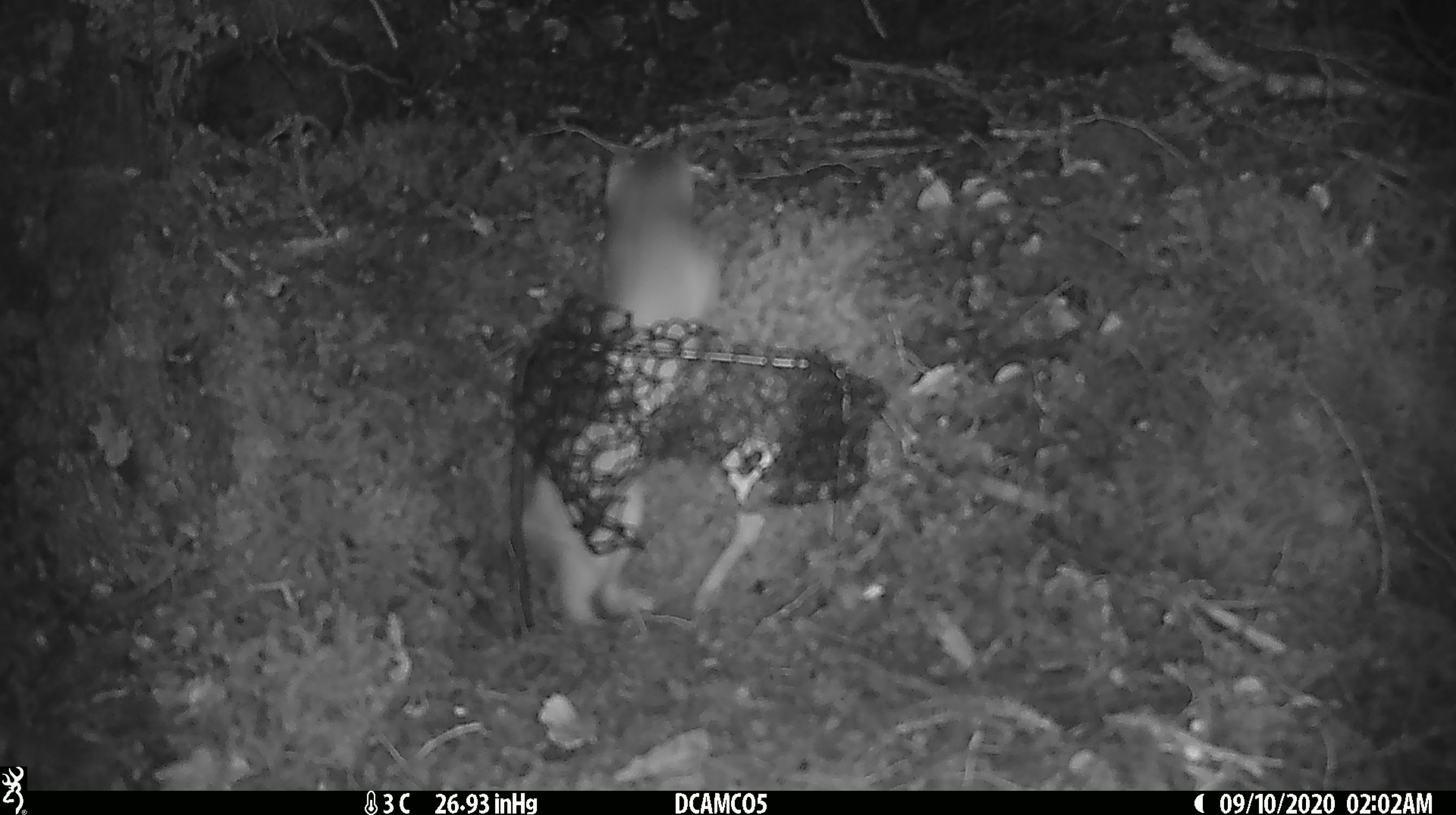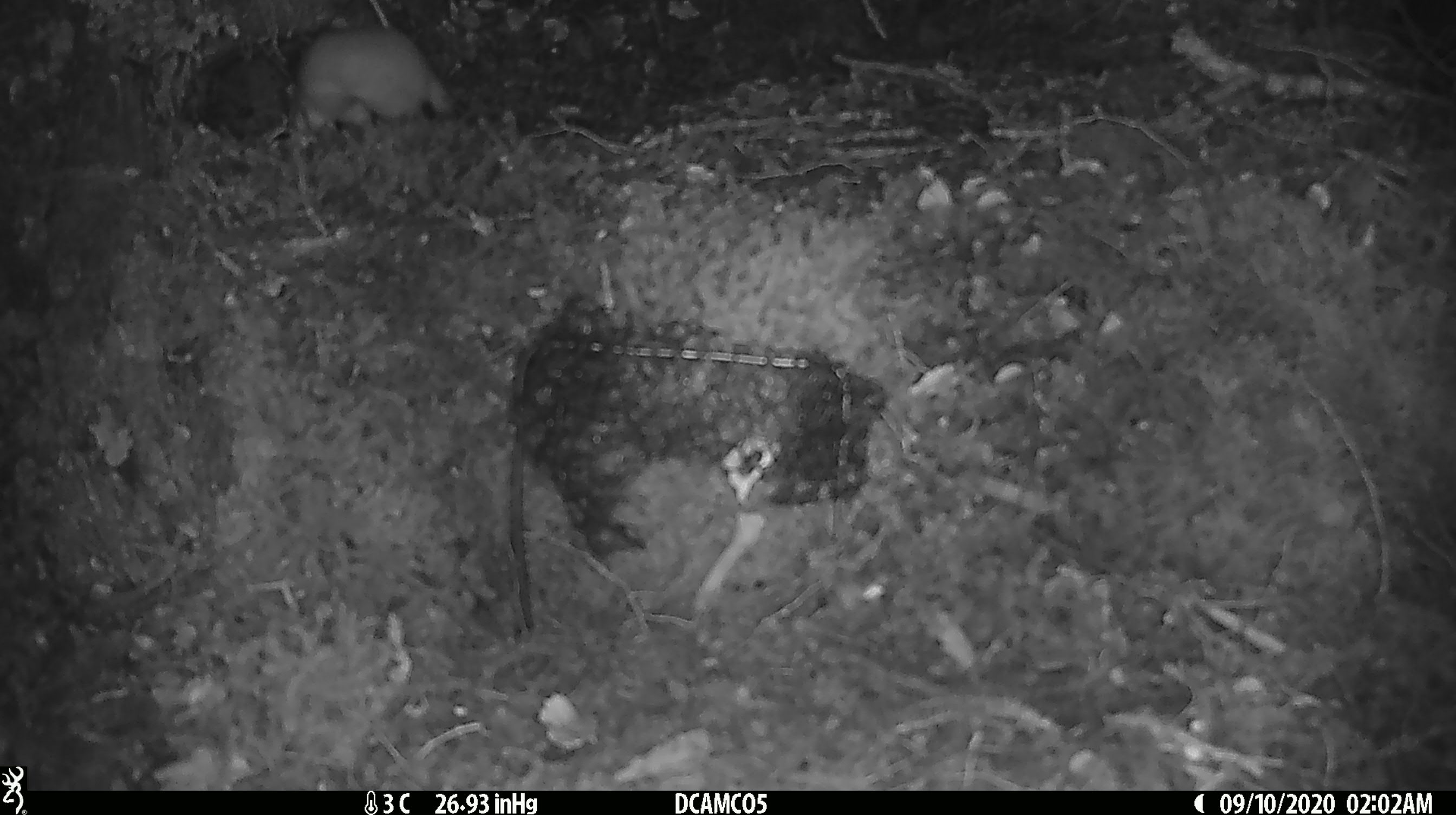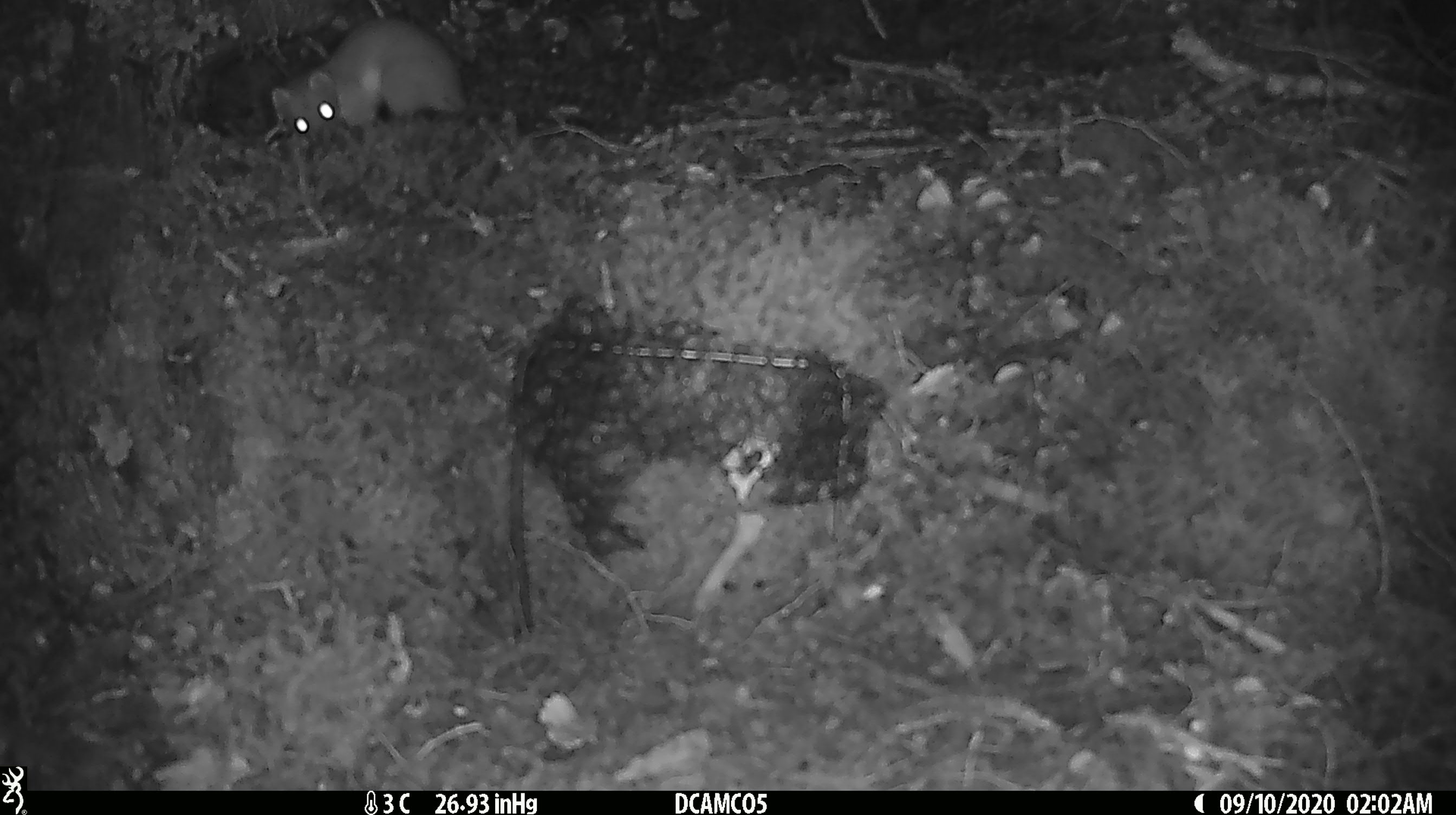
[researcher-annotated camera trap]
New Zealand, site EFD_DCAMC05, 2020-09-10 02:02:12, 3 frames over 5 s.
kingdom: Animalia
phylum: Chordata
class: Mammalia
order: Carnivora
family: Mustelidae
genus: Mustela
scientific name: Mustela erminea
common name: stoat